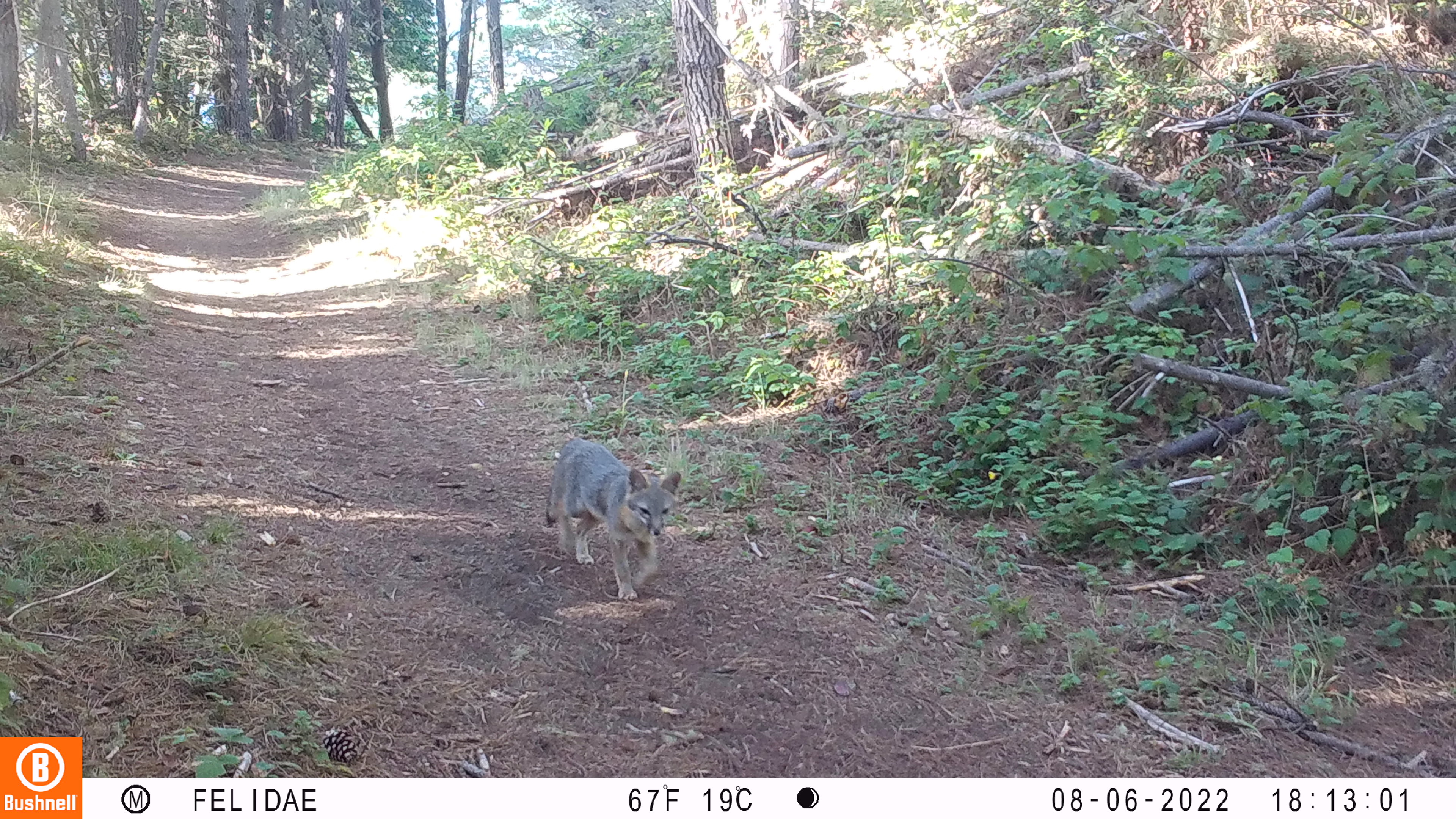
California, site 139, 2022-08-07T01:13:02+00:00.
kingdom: Animalia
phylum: Chordata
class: Mammalia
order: Carnivora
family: Canidae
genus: Urocyon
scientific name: Urocyon cinereoargenteus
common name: gray fox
Gray fox (Urocyon cinereoargenteus).